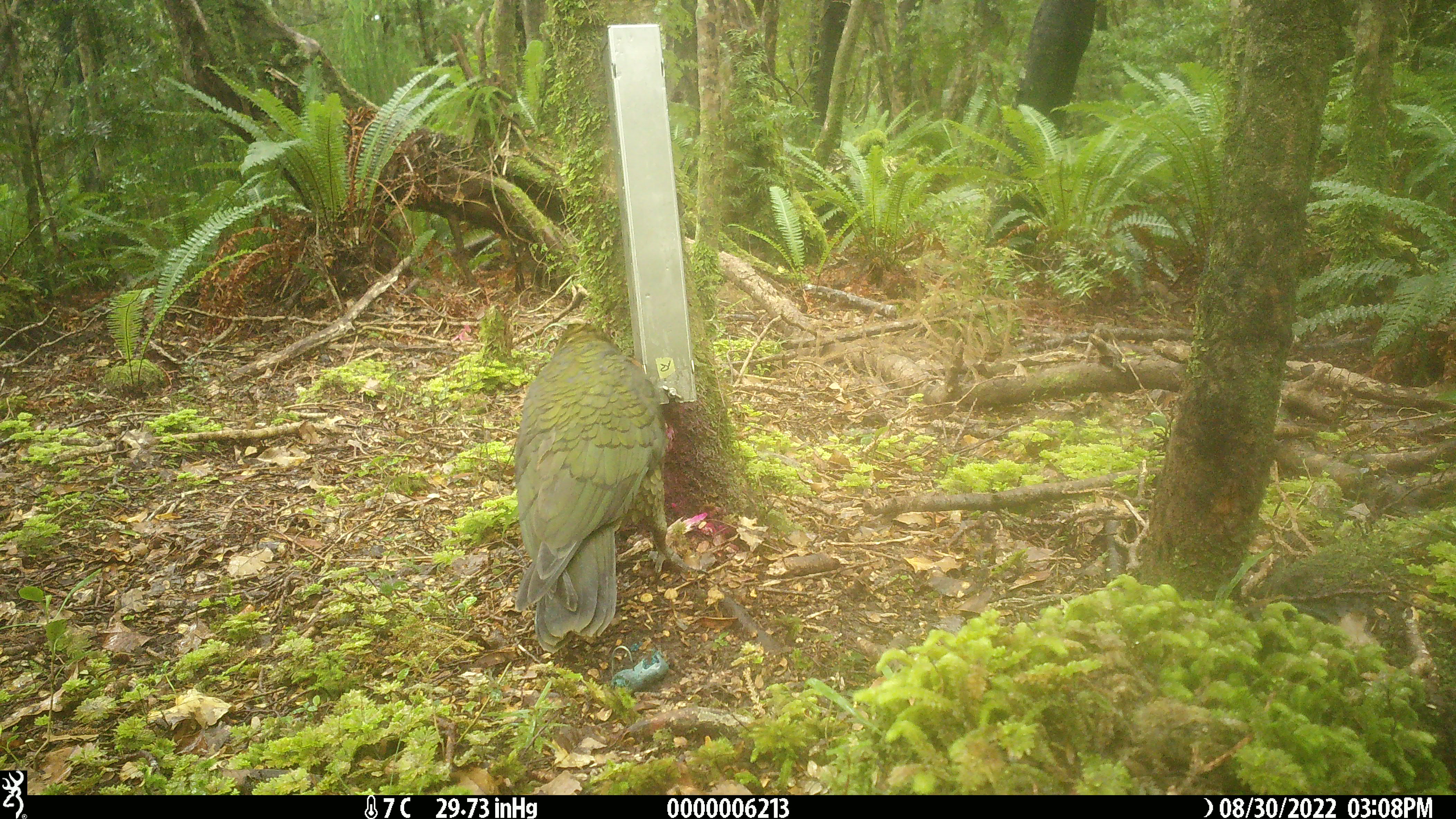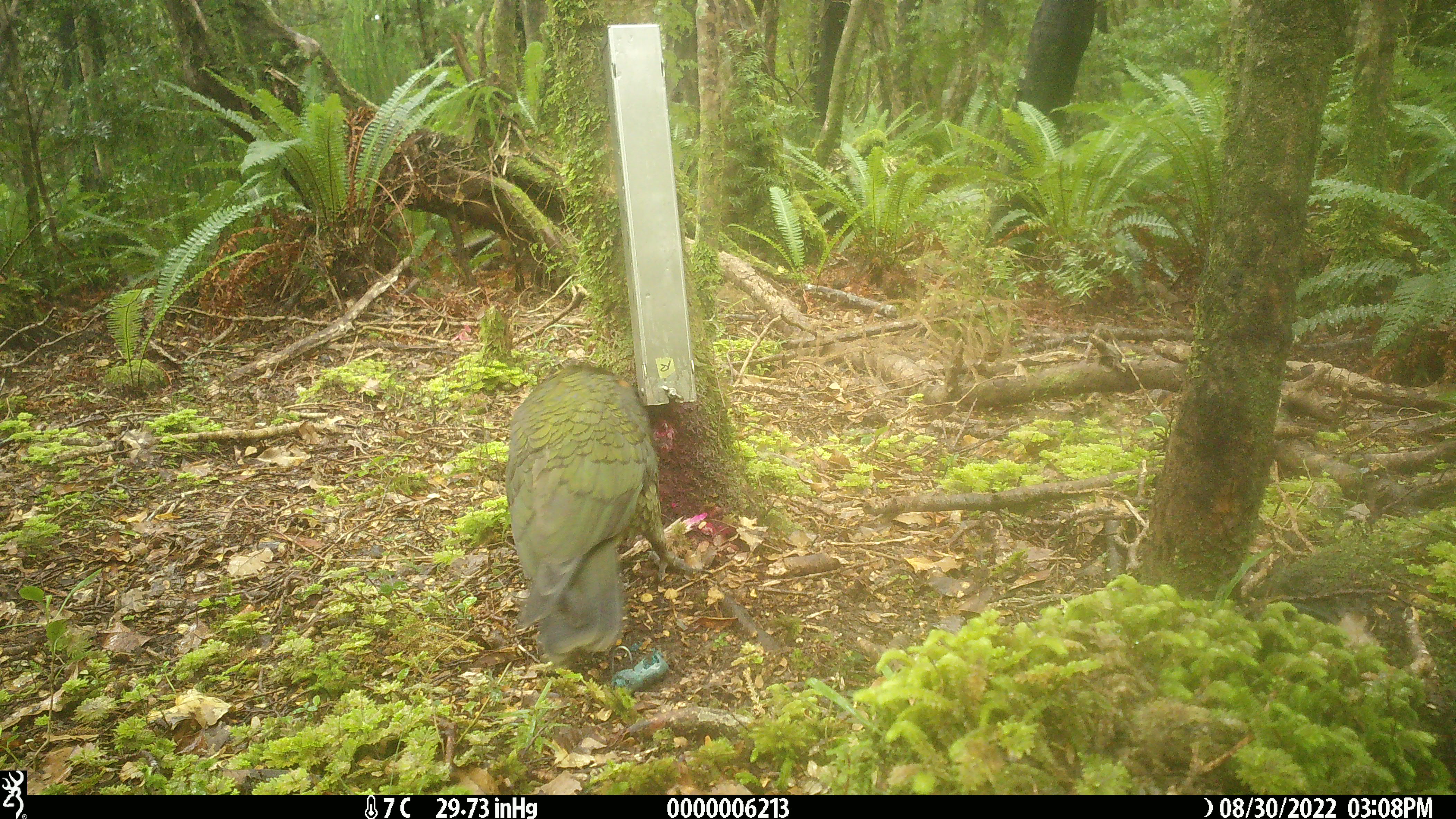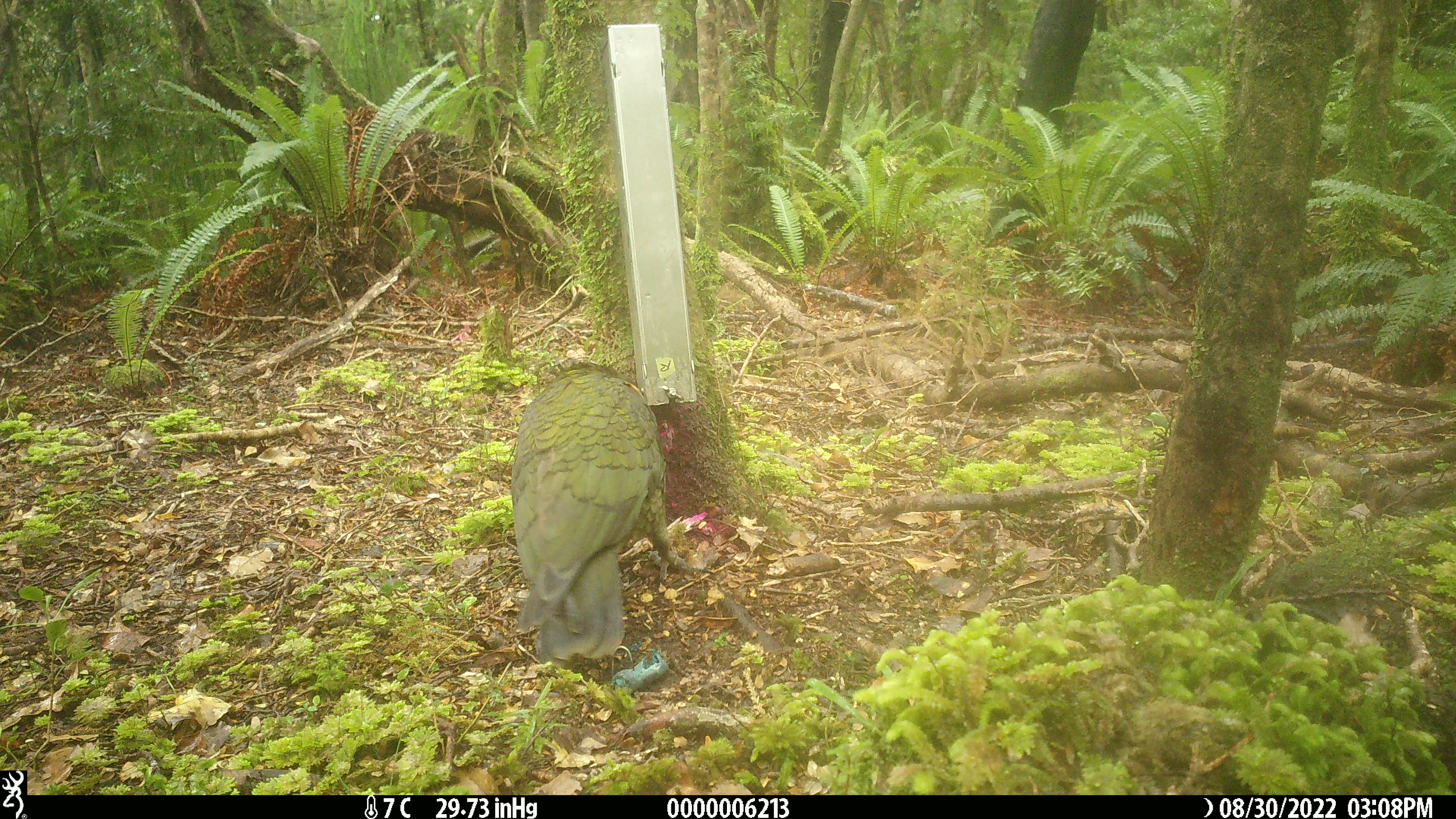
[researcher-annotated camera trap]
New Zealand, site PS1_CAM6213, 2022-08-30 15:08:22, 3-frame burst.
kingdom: Animalia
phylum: Chordata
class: Aves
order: Psittaciformes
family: Strigopidae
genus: Nestor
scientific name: Nestor notabilis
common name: kea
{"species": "kea (Nestor notabilis)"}